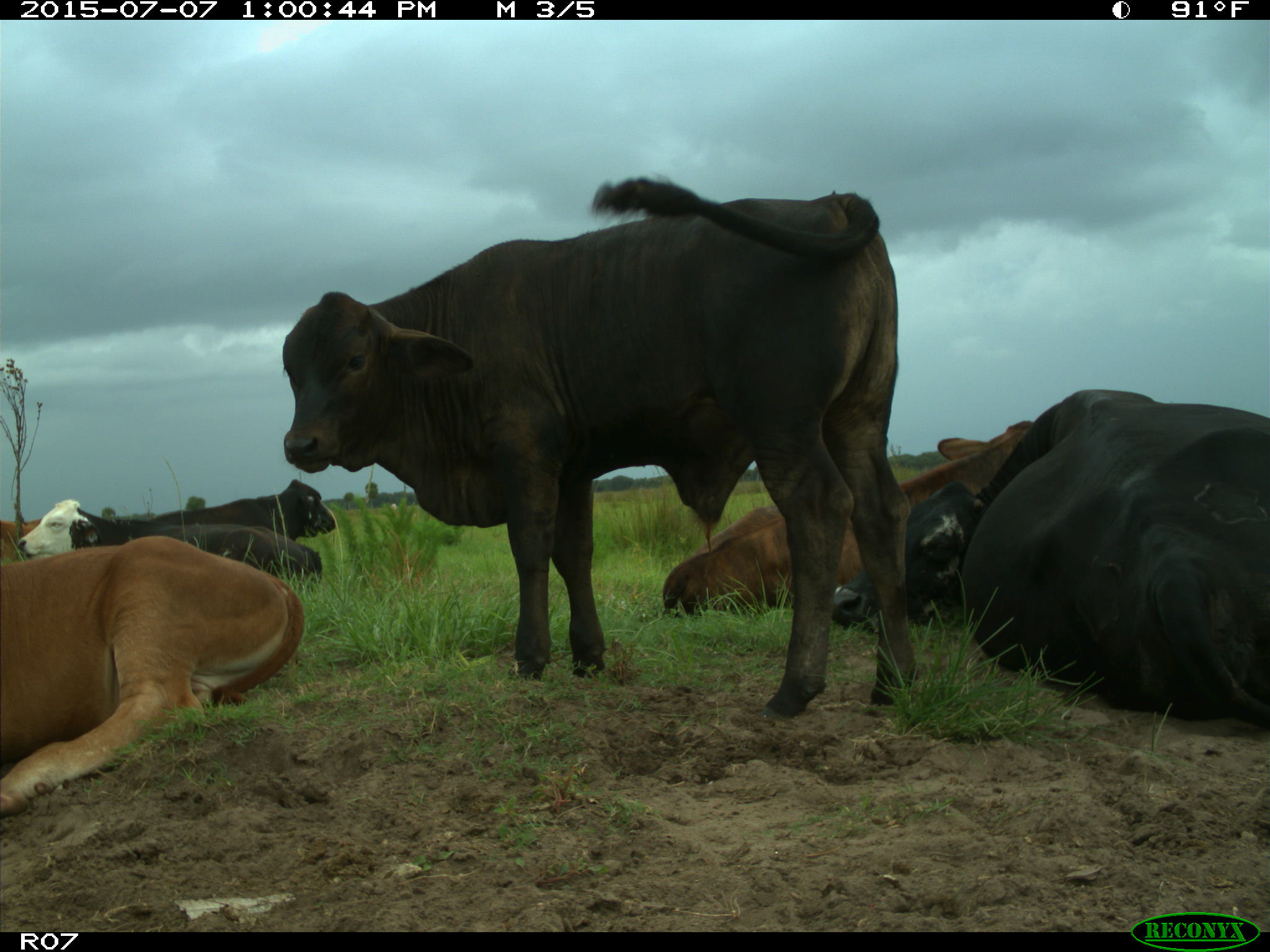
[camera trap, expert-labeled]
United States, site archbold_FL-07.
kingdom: Animalia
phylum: Chordata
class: Mammalia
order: Artiodactyla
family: Bovidae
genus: Bos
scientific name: Bos taurus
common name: domestic cow